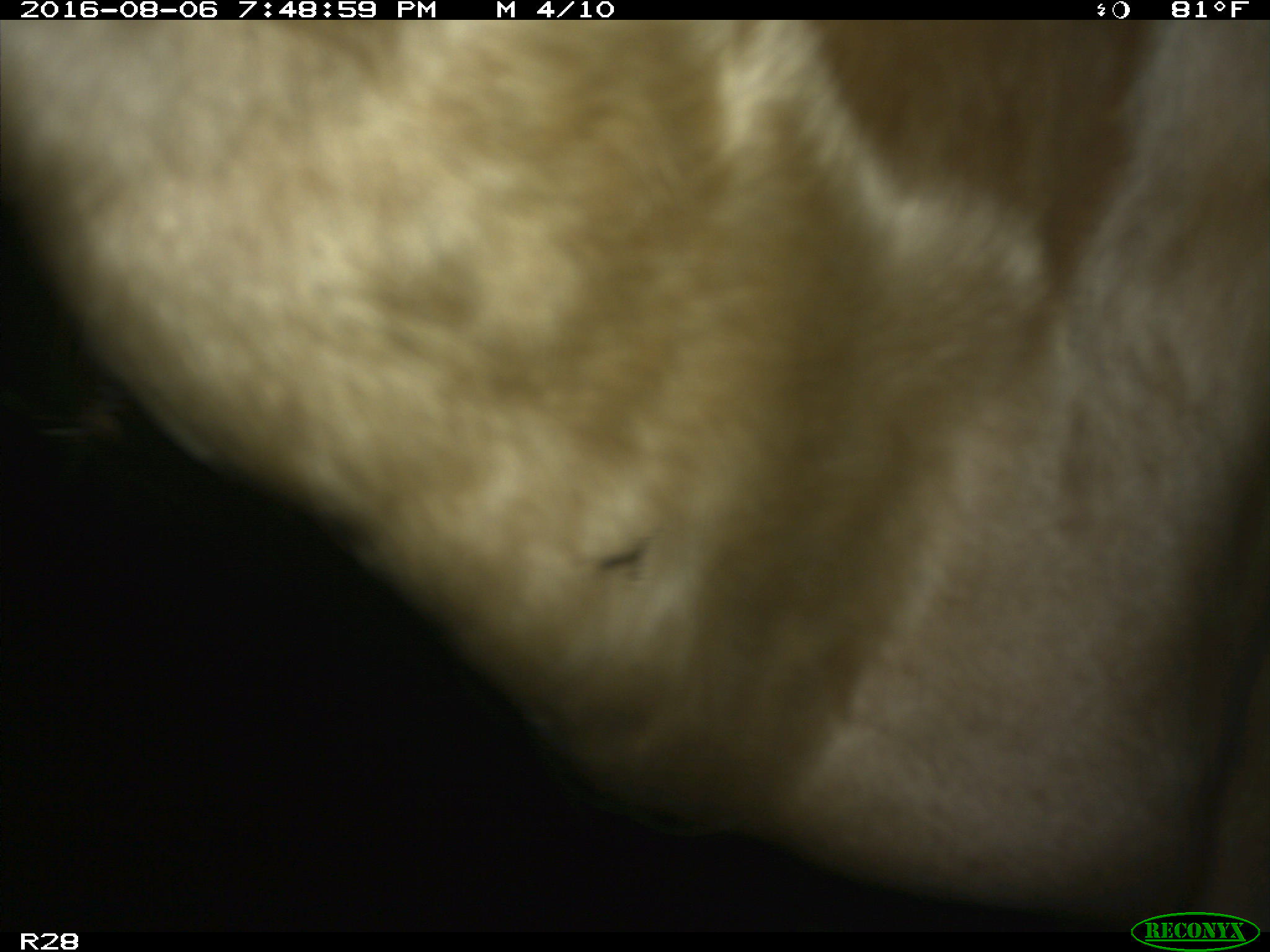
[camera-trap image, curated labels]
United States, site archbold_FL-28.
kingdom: Animalia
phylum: Chordata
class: Mammalia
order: Artiodactyla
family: Bovidae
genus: Bos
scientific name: Bos taurus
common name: domestic cow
Bos taurus (domestic cow).